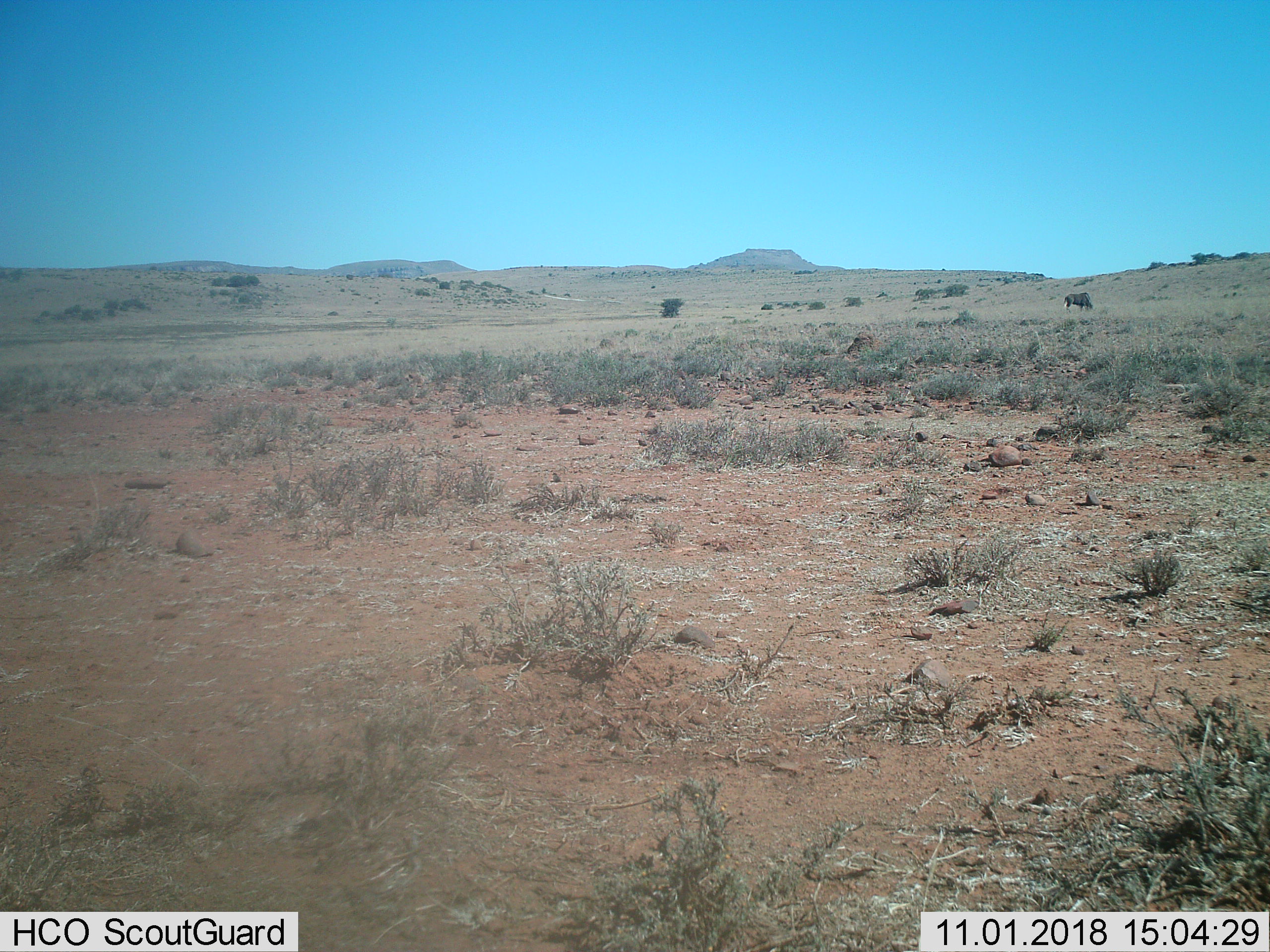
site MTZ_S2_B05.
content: unidentified animal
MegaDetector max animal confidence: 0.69